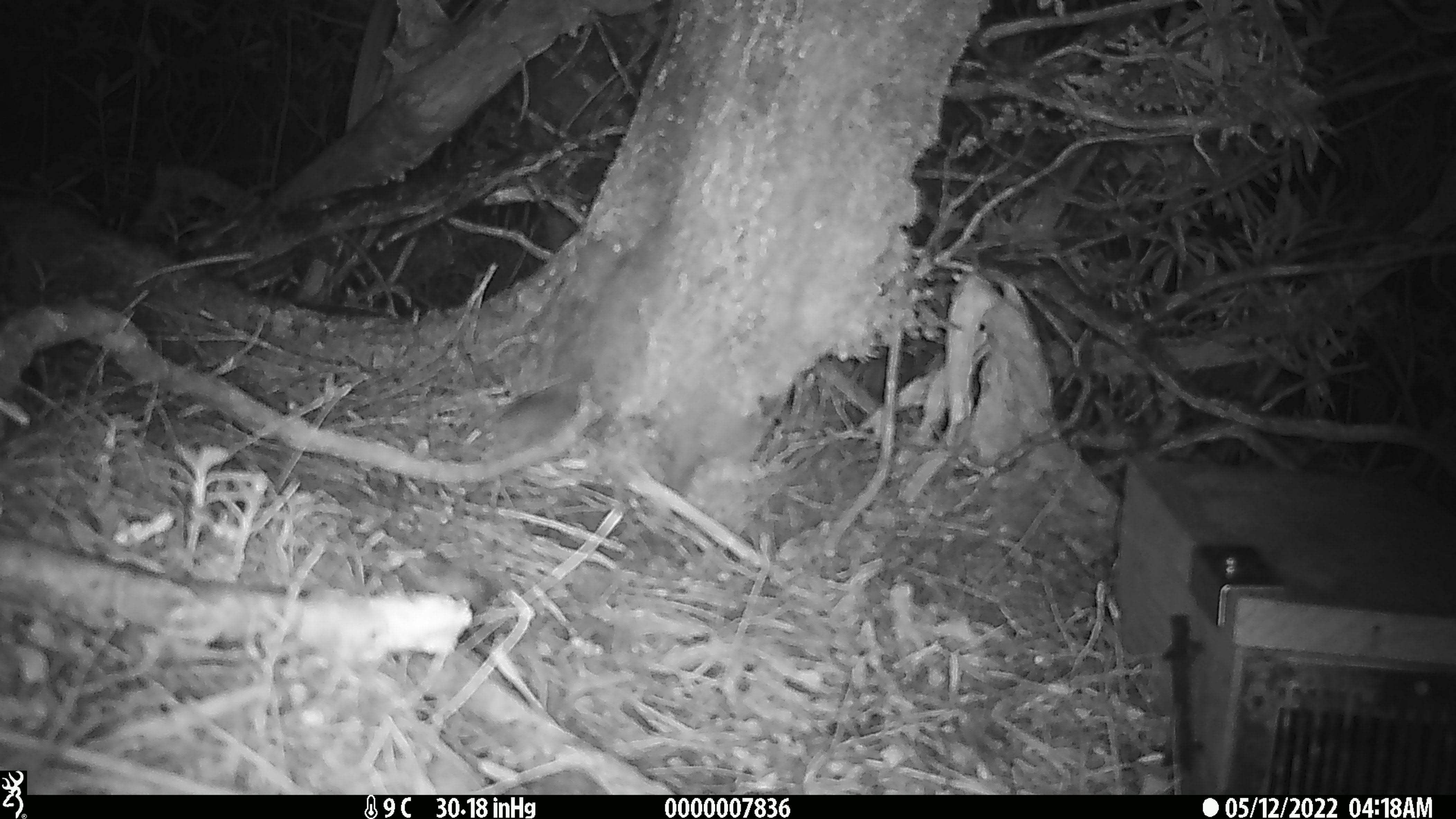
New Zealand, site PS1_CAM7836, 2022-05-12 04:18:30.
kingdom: Animalia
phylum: Chordata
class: Mammalia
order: Rodentia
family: Muridae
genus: Mus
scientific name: Mus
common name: mouse